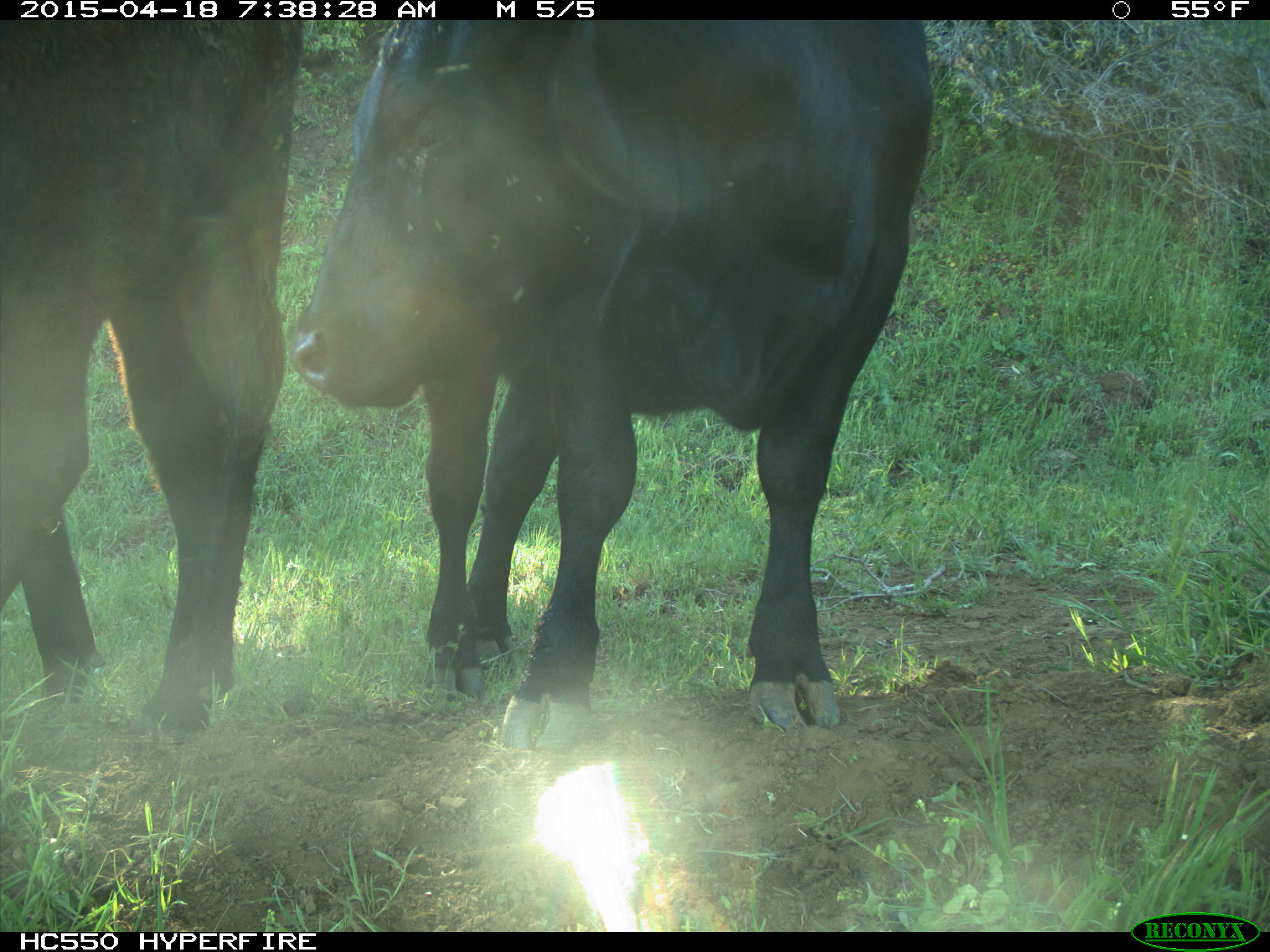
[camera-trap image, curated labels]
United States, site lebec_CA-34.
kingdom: Animalia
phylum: Chordata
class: Mammalia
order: Artiodactyla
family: Bovidae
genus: Bos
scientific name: Bos taurus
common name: domestic cow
Bos taurus (domestic cow).